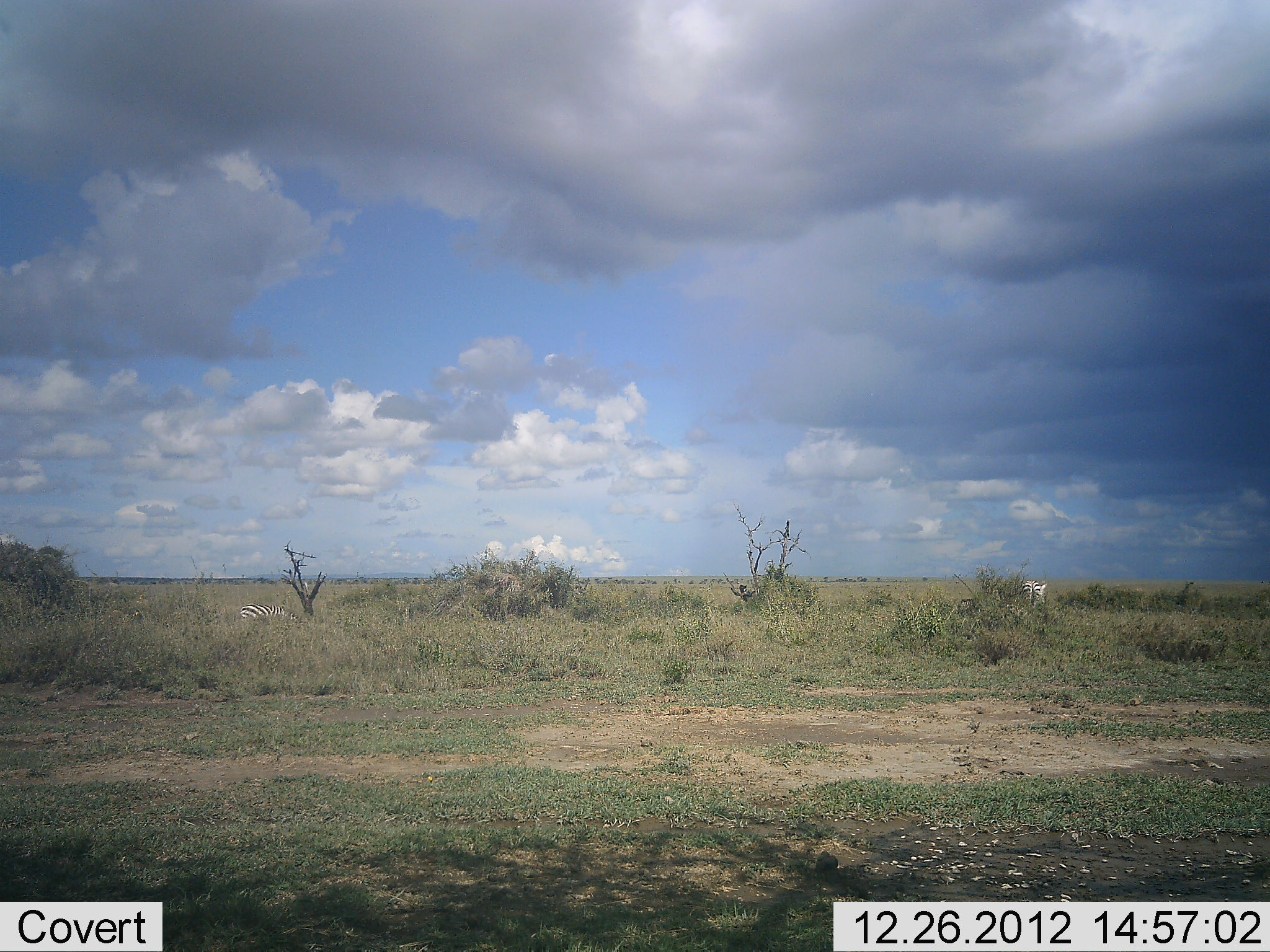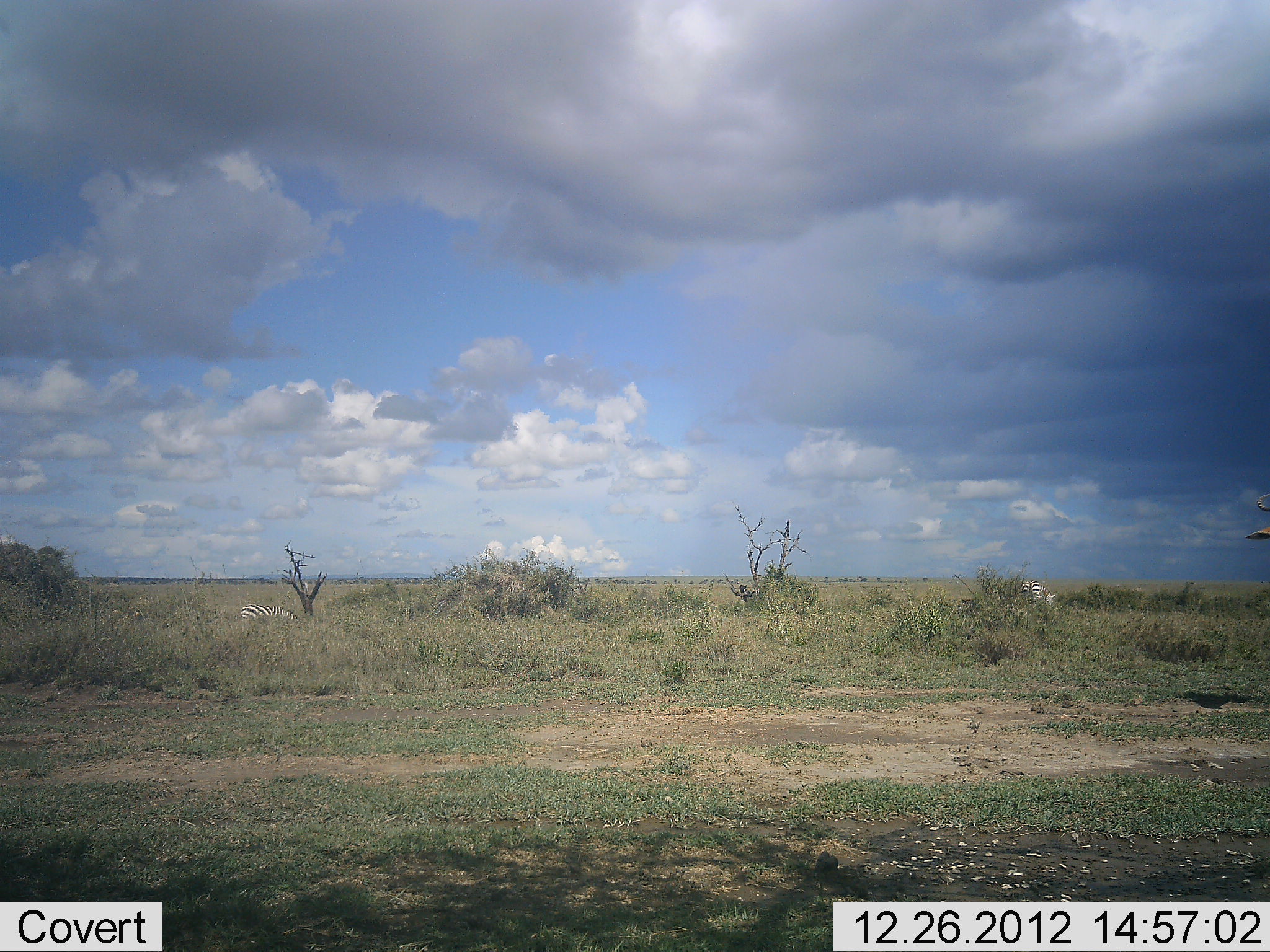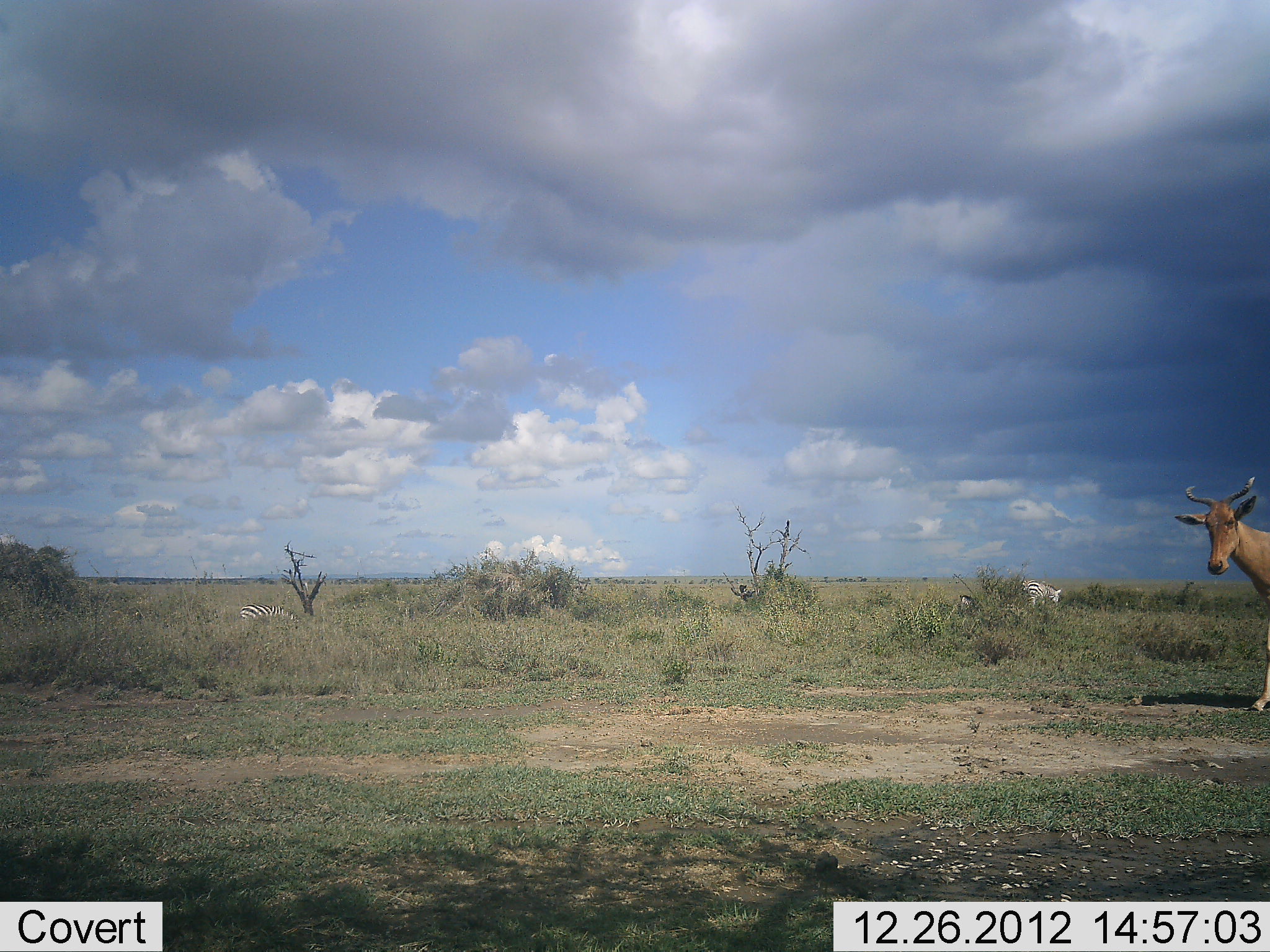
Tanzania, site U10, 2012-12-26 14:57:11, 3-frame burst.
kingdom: Animalia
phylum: Chordata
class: Mammalia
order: Artiodactyla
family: Bovidae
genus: Alcelaphus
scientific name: Alcelaphus buselaphus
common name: hartebeest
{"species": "hartebeest (Alcelaphus buselaphus)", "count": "1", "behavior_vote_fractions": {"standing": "0%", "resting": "0%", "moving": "100%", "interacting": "0%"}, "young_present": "0%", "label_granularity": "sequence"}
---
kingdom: Animalia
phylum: Chordata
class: Mammalia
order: Perissodactyla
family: Equidae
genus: Equus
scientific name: Equus quagga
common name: plains zebra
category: zebra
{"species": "zebra (plains zebra) (Equus quagga)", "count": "2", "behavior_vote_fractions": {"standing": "42%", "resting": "17%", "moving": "17%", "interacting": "0%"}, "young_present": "0%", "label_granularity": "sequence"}